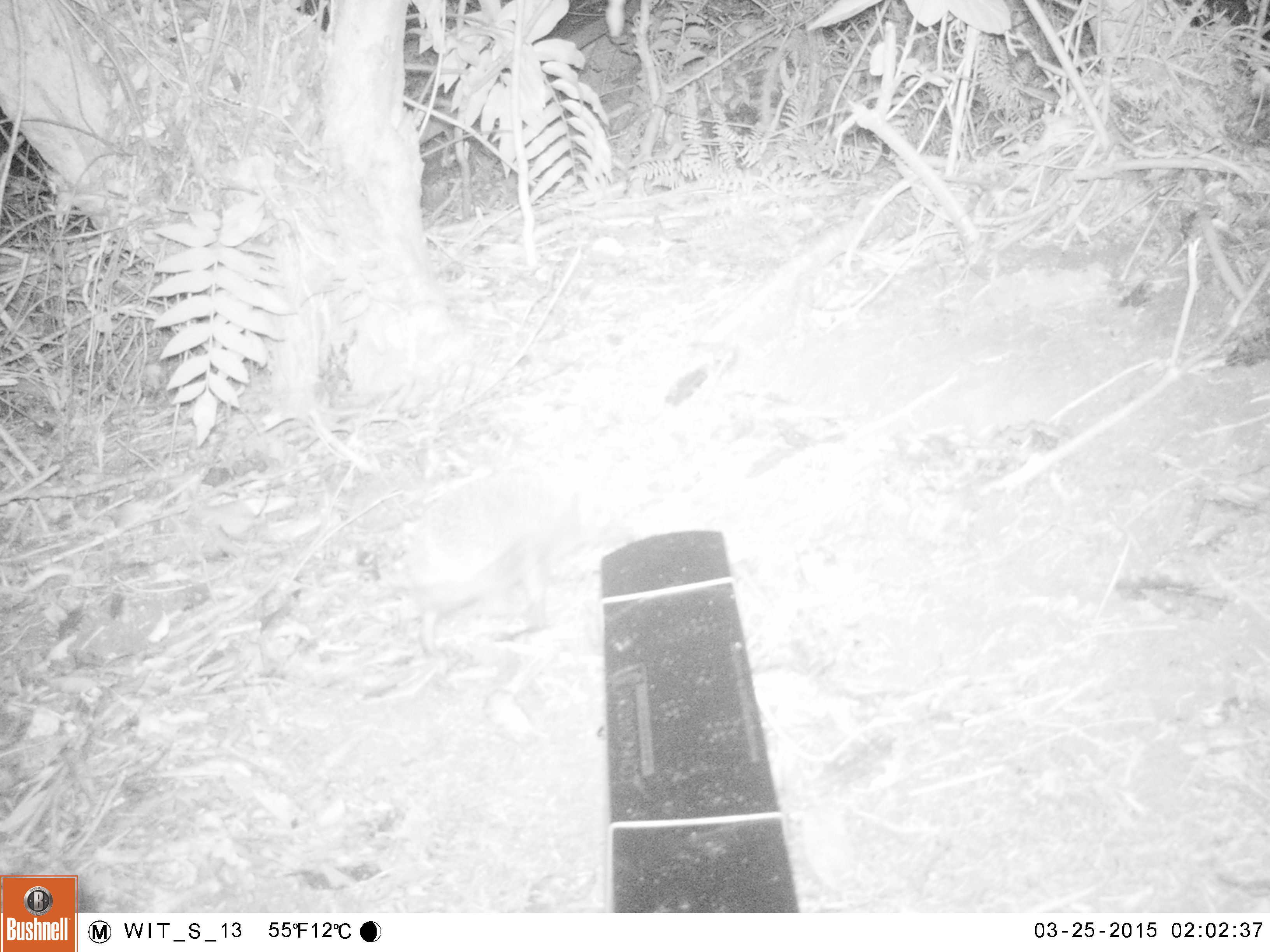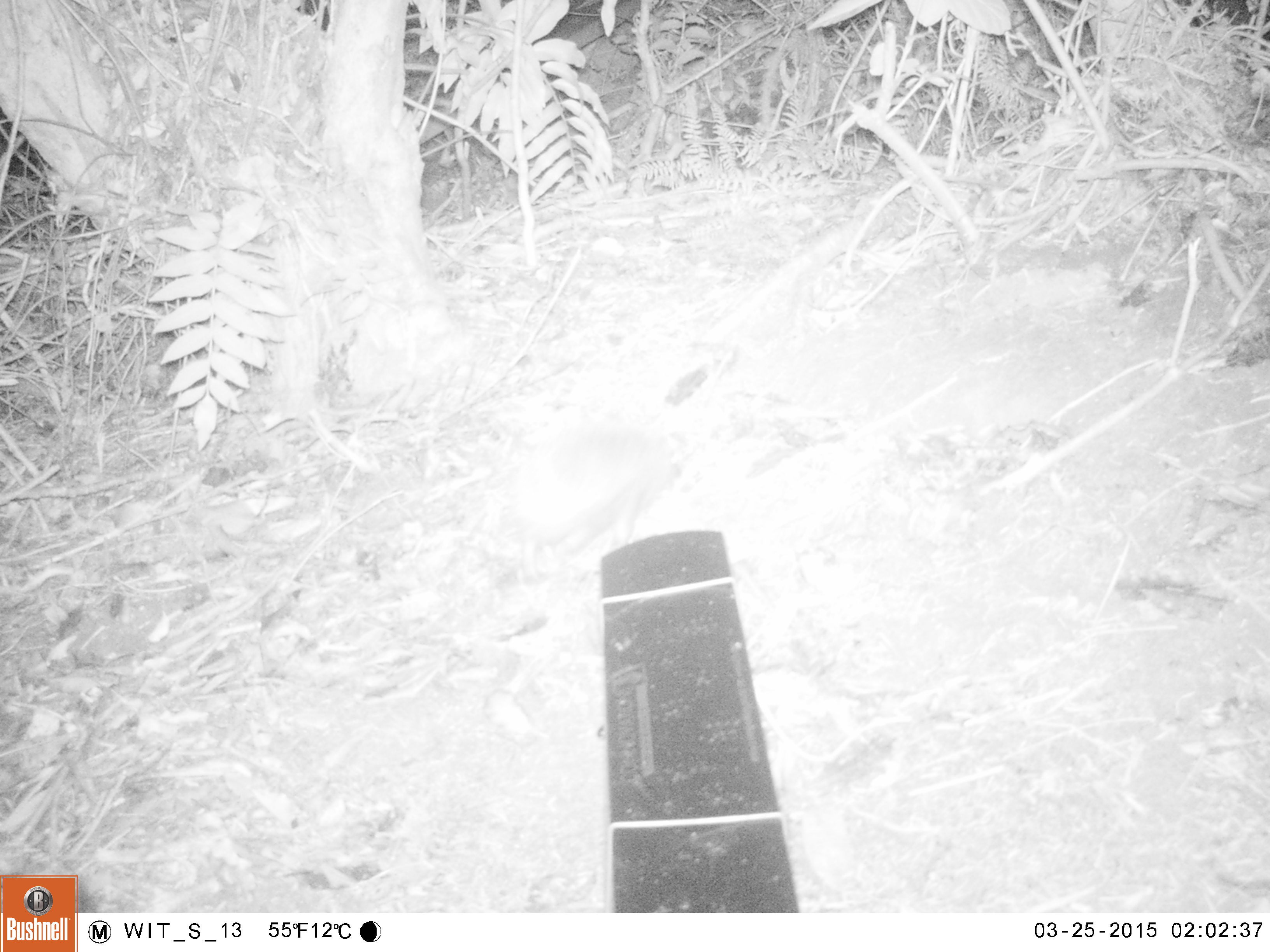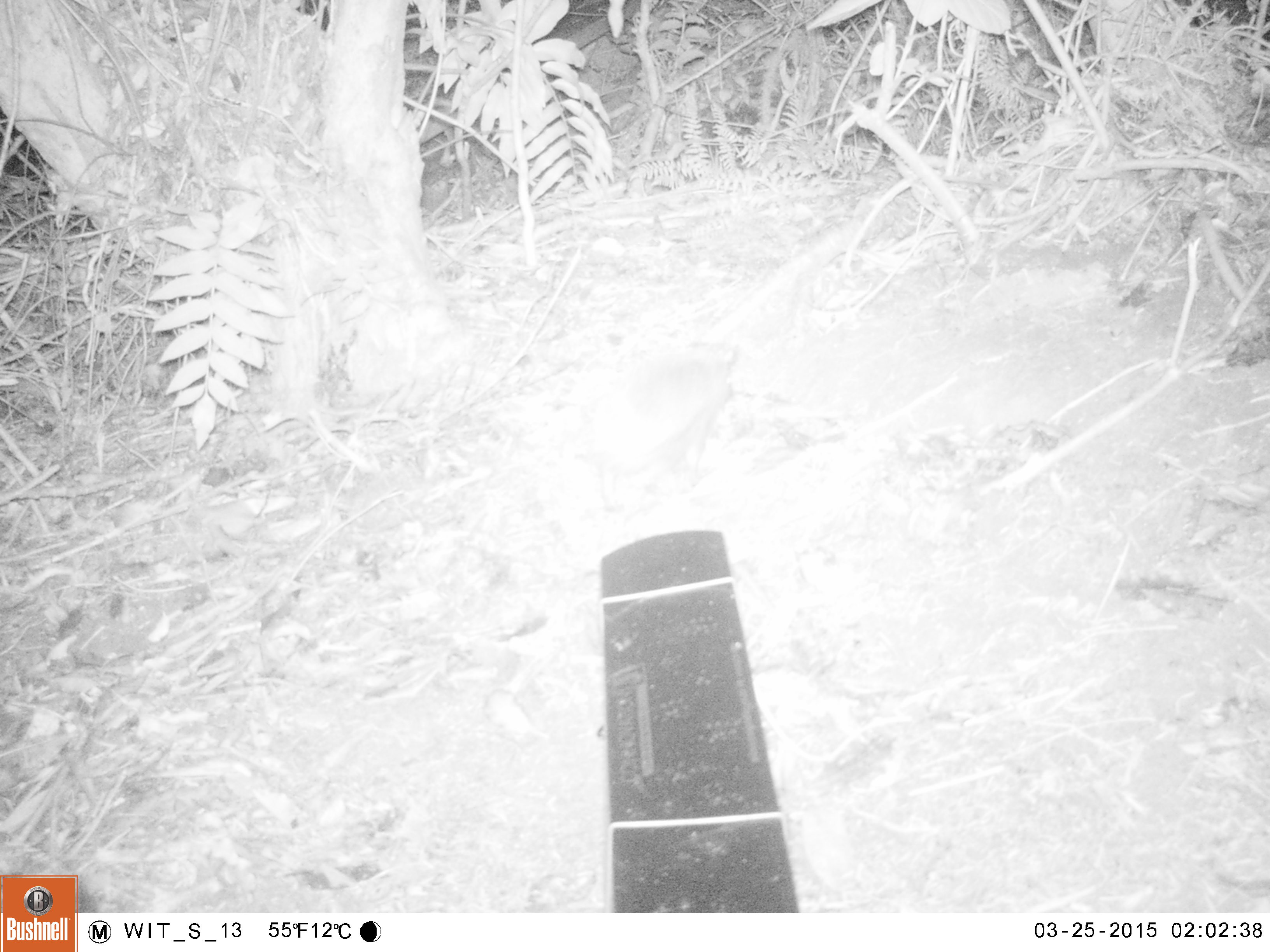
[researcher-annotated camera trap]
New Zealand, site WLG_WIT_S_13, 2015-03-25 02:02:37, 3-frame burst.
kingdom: Animalia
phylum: Chordata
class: Mammalia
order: Eulipotyphla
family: Erinaceidae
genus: Erinaceus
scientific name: Erinaceus europaeus europaeus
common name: european hedgehog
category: hedgehog